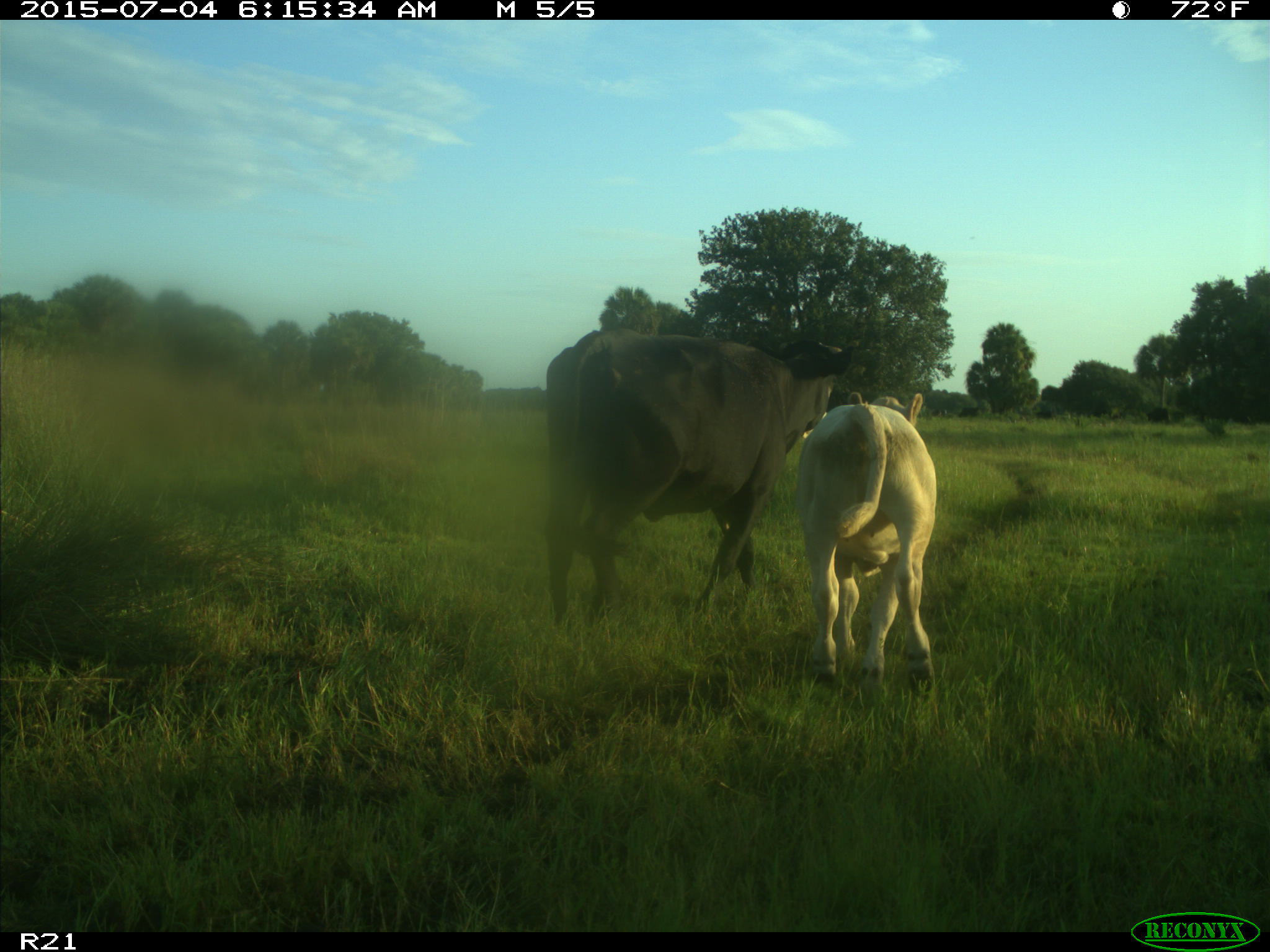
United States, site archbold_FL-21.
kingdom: Animalia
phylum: Chordata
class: Mammalia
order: Artiodactyla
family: Bovidae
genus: Bos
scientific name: Bos taurus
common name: domestic cow